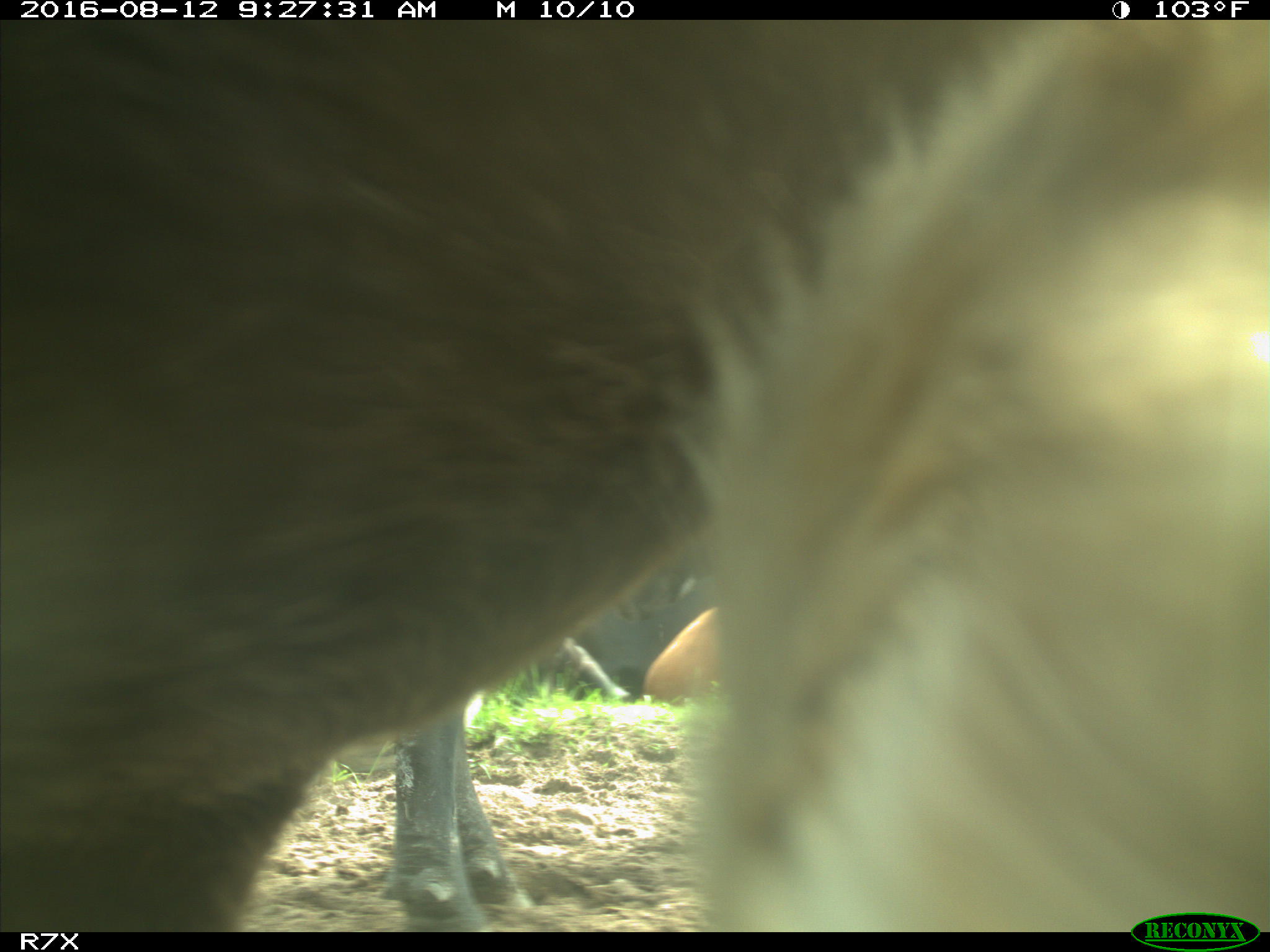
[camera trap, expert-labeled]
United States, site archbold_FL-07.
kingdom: Animalia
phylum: Chordata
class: Mammalia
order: Artiodactyla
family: Bovidae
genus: Bos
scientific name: Bos taurus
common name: domestic cow